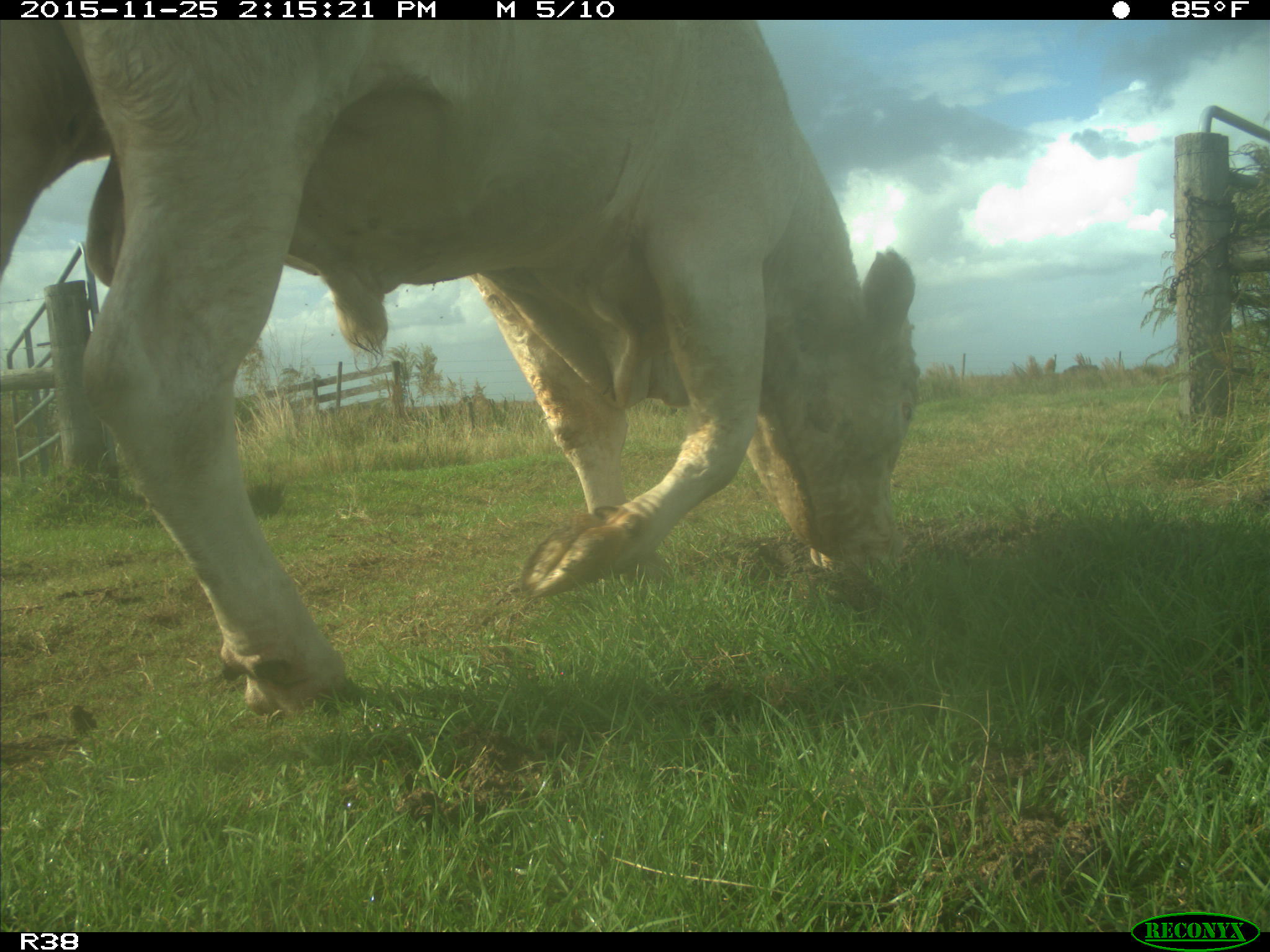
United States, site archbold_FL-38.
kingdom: Animalia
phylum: Chordata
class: Mammalia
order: Artiodactyla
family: Bovidae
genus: Bos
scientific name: Bos taurus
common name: domestic cow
Bos taurus (domestic cow).